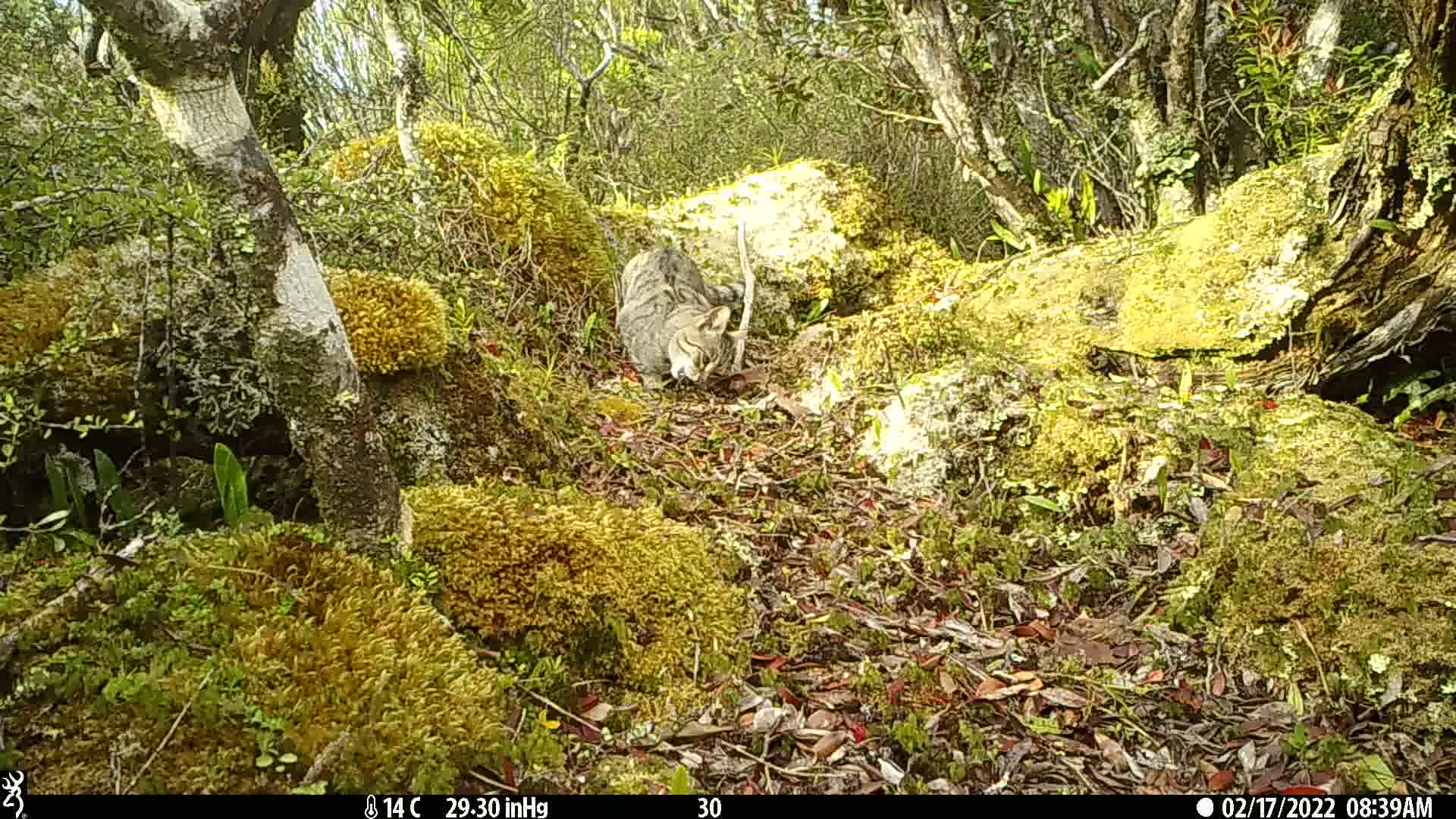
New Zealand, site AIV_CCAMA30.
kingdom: Animalia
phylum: Chordata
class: Mammalia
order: Carnivora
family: Felidae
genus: Felis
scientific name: Felis catus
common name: domestic cat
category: cat